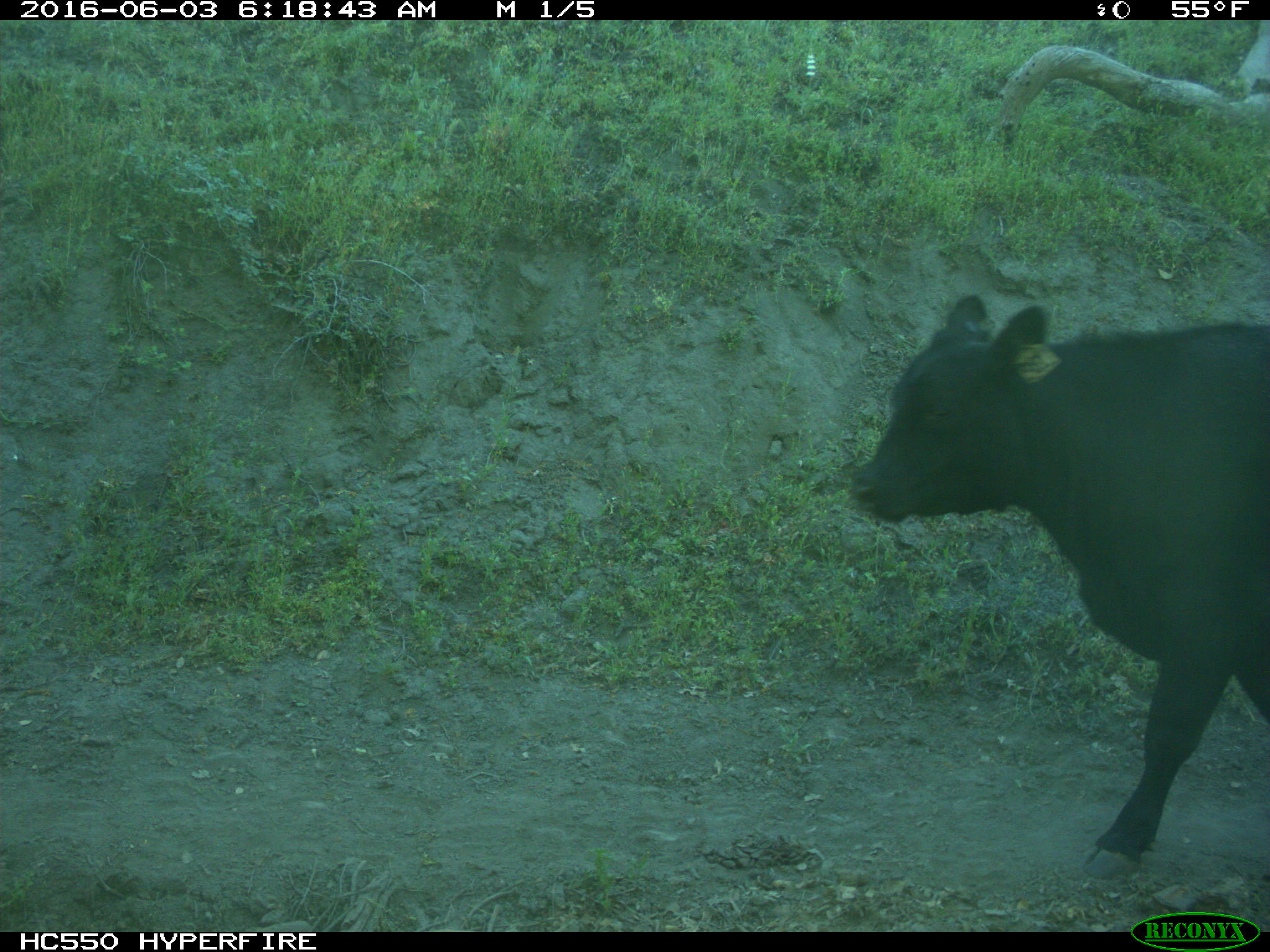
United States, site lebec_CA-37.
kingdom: Animalia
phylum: Chordata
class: Mammalia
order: Artiodactyla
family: Bovidae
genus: Bos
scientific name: Bos taurus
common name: domestic cow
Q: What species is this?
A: Bos taurus (domestic cow).